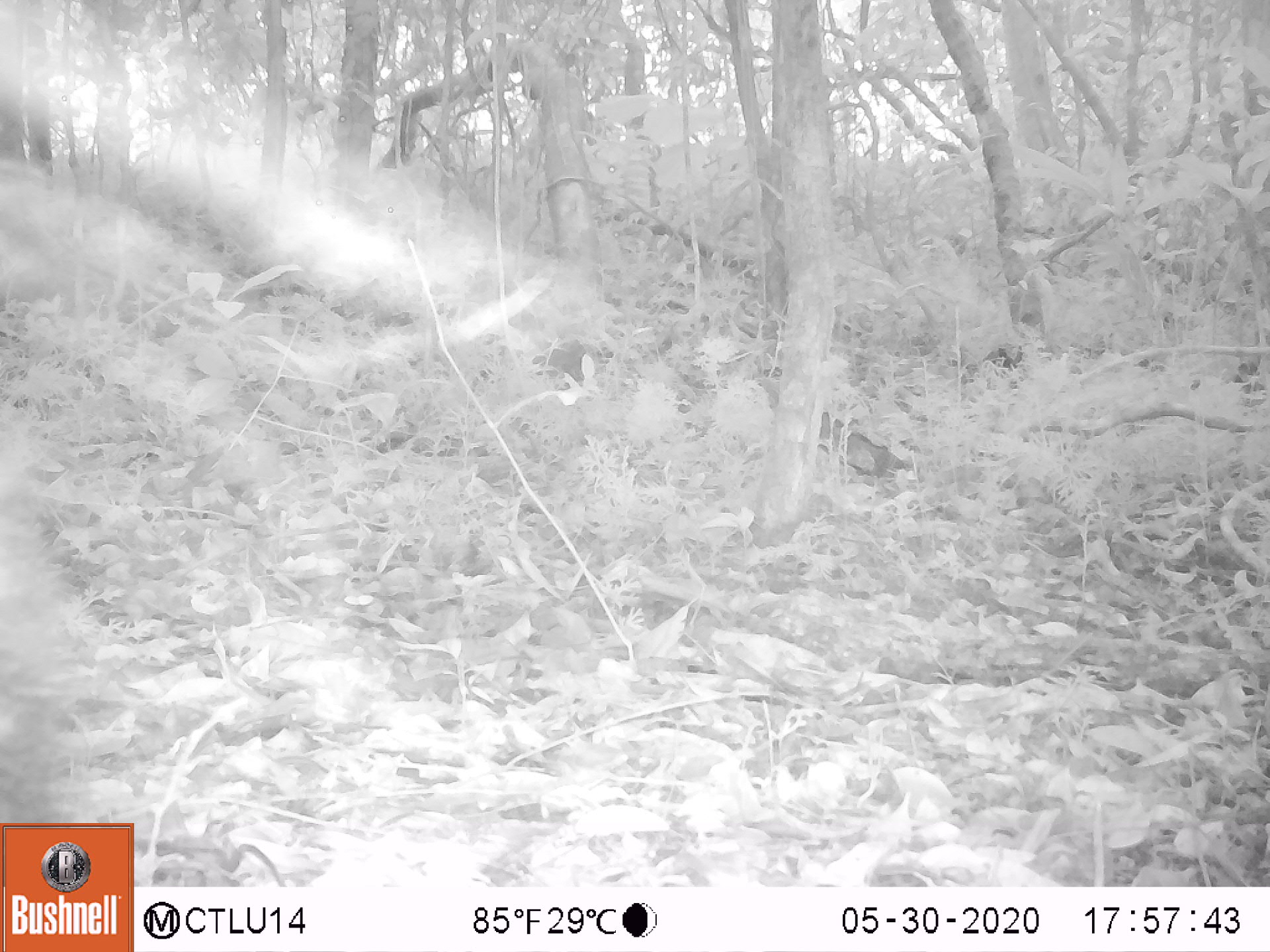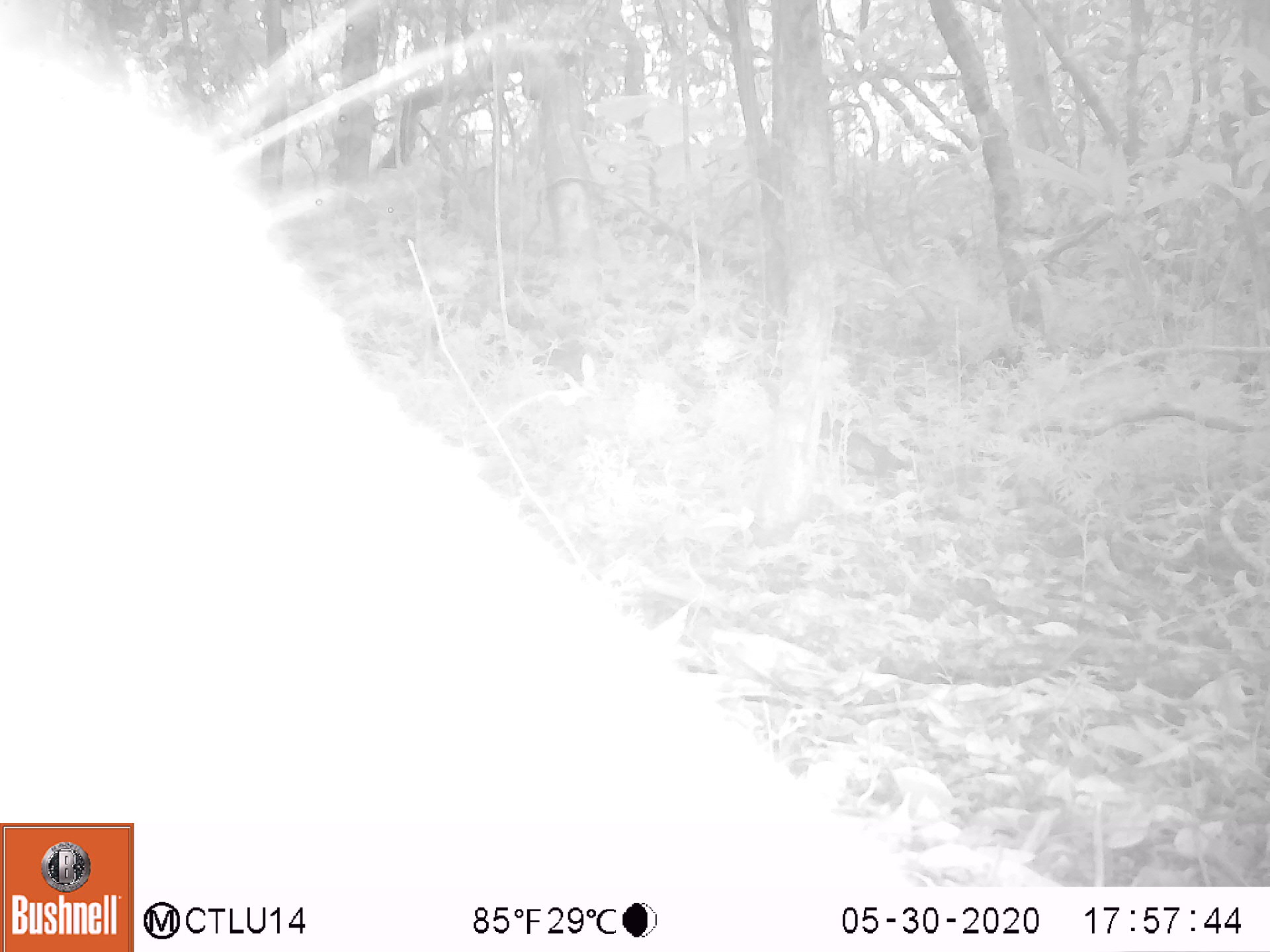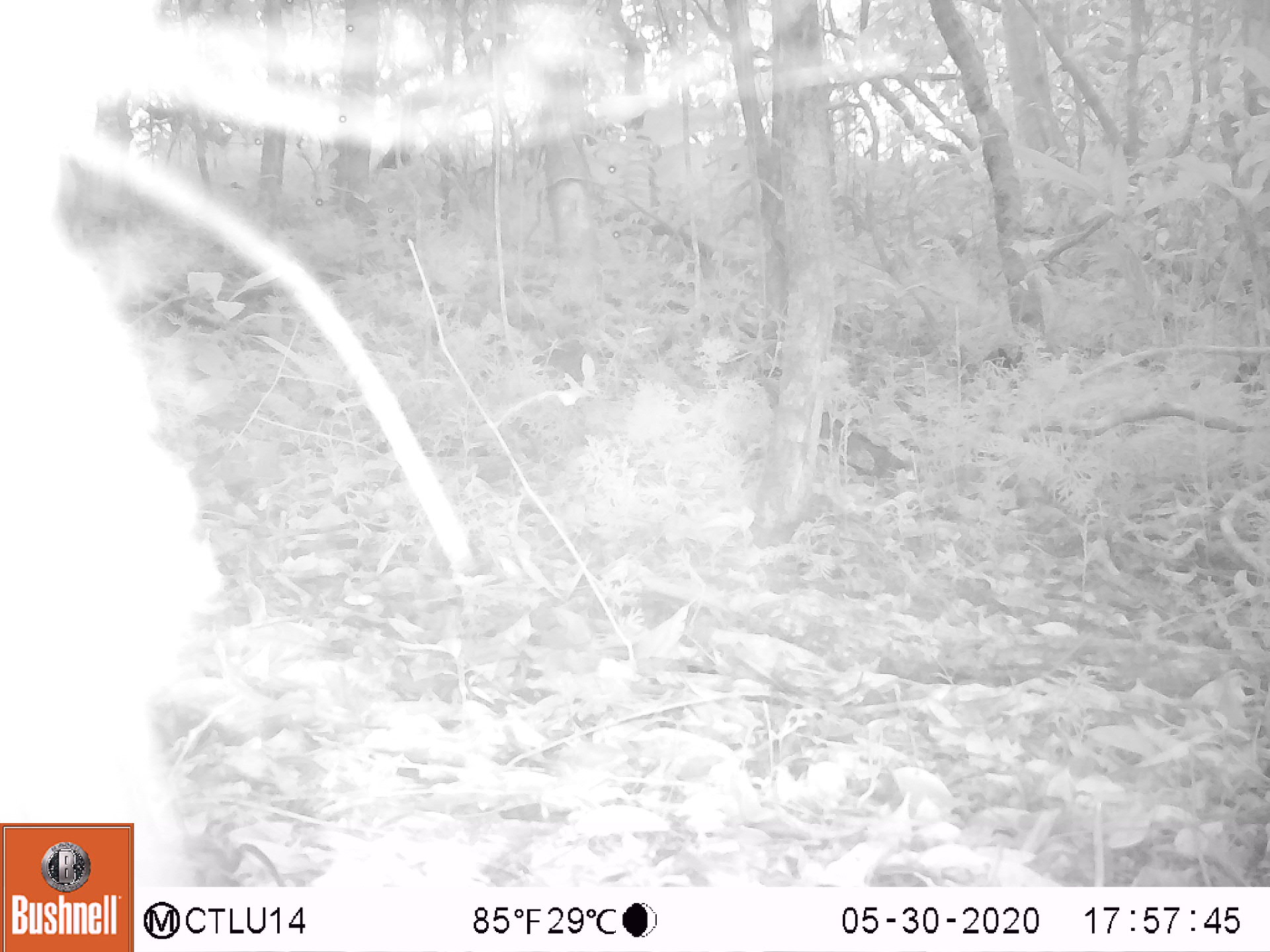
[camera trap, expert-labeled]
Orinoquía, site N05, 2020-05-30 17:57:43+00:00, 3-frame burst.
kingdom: Animalia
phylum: Chordata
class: Mammalia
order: Artiodactyla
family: Tayassuidae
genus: Tayassu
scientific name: Tayassu pecari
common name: white-lipped peccary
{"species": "white-lipped peccary (Tayassu pecari)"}